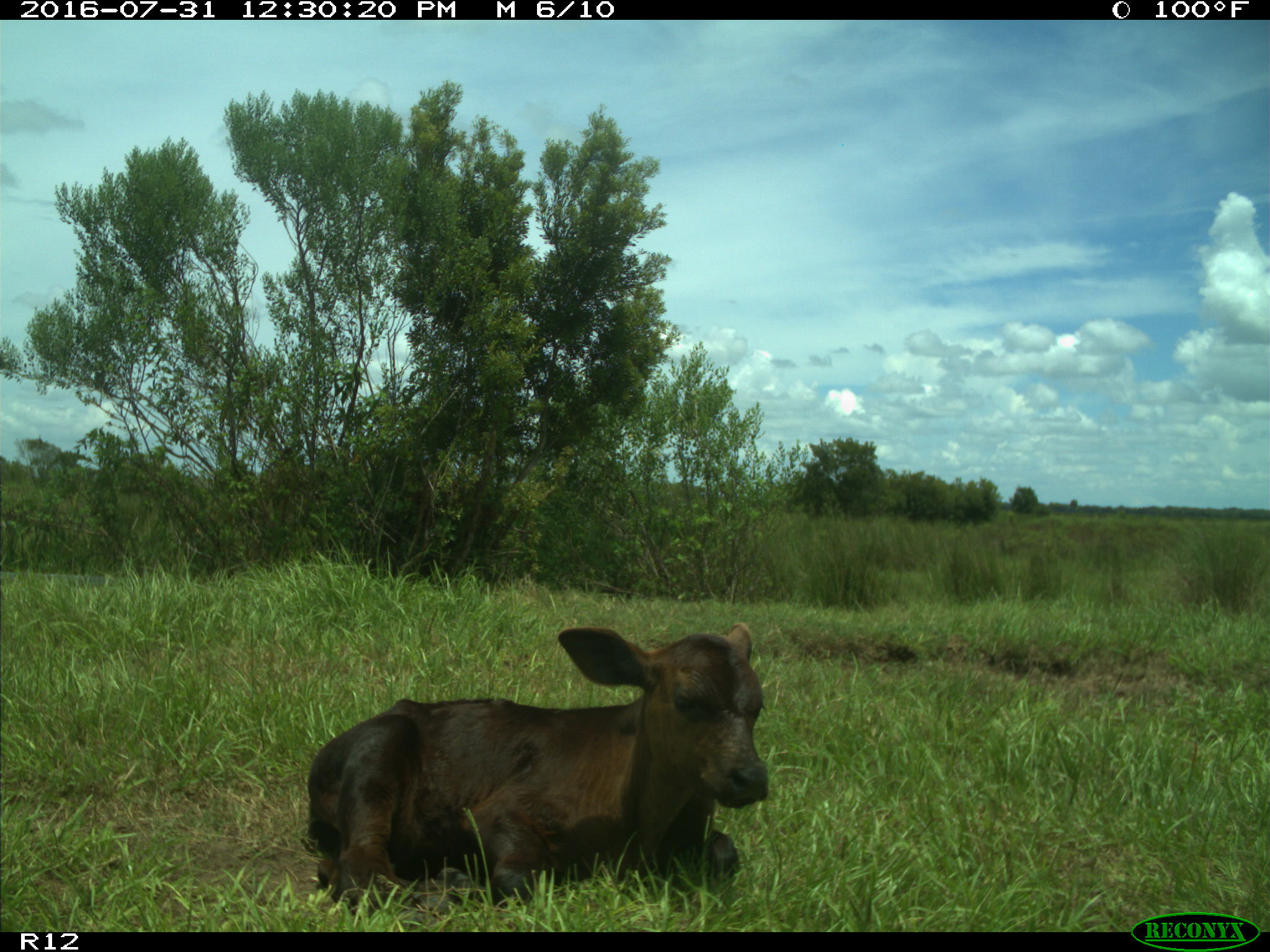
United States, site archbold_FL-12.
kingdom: Animalia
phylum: Chordata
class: Mammalia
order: Artiodactyla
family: Bovidae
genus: Bos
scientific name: Bos taurus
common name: domestic cow